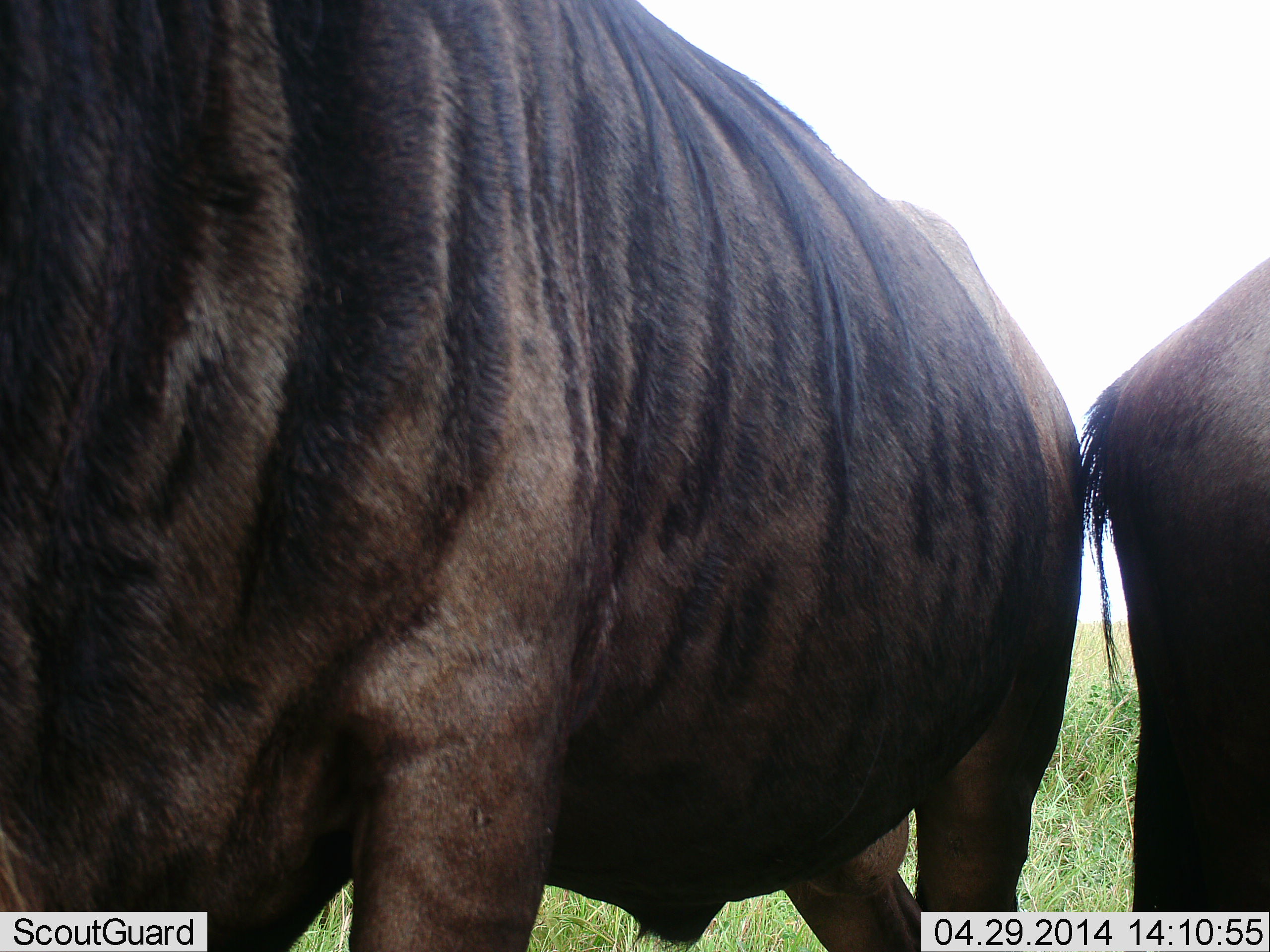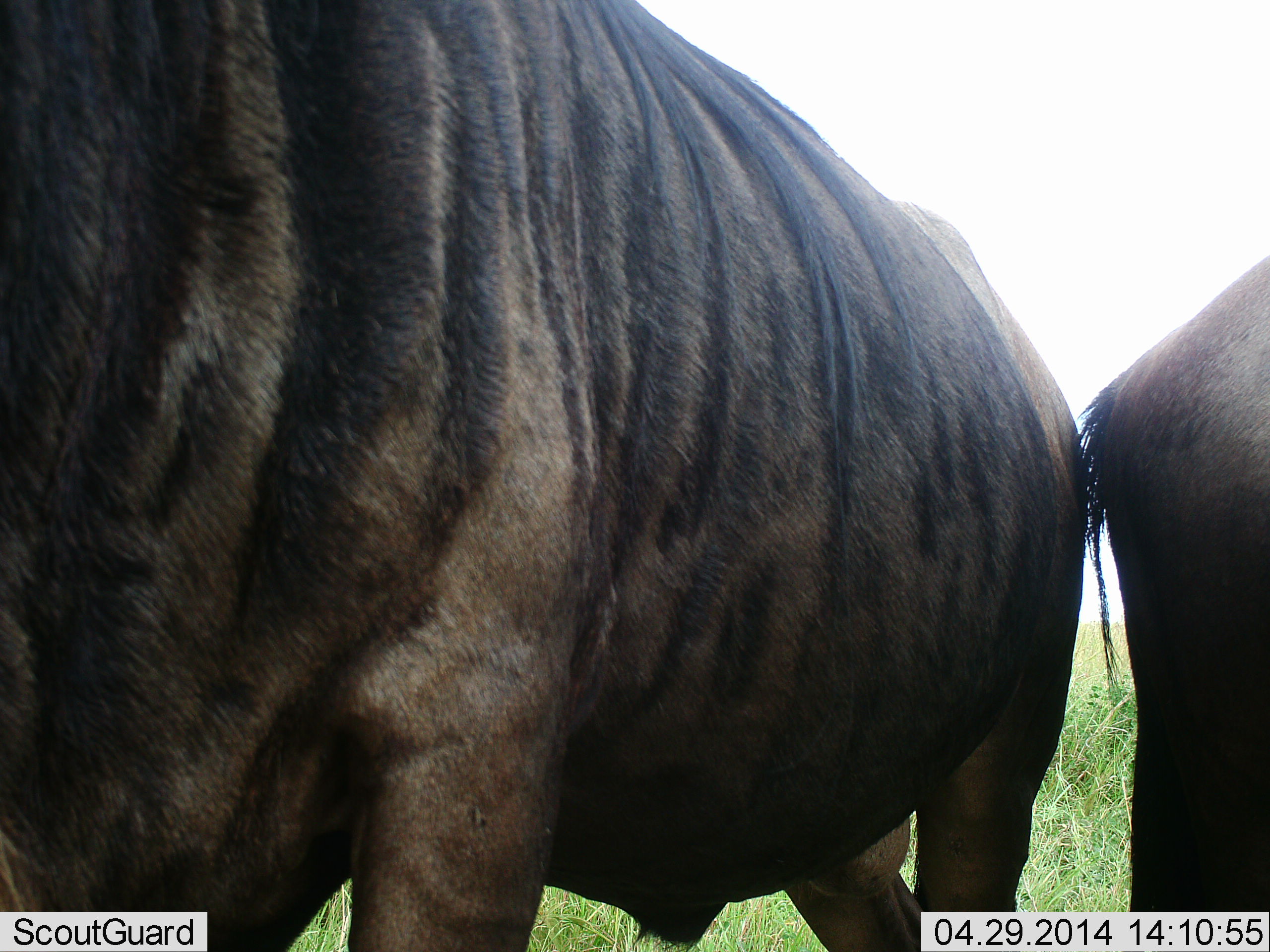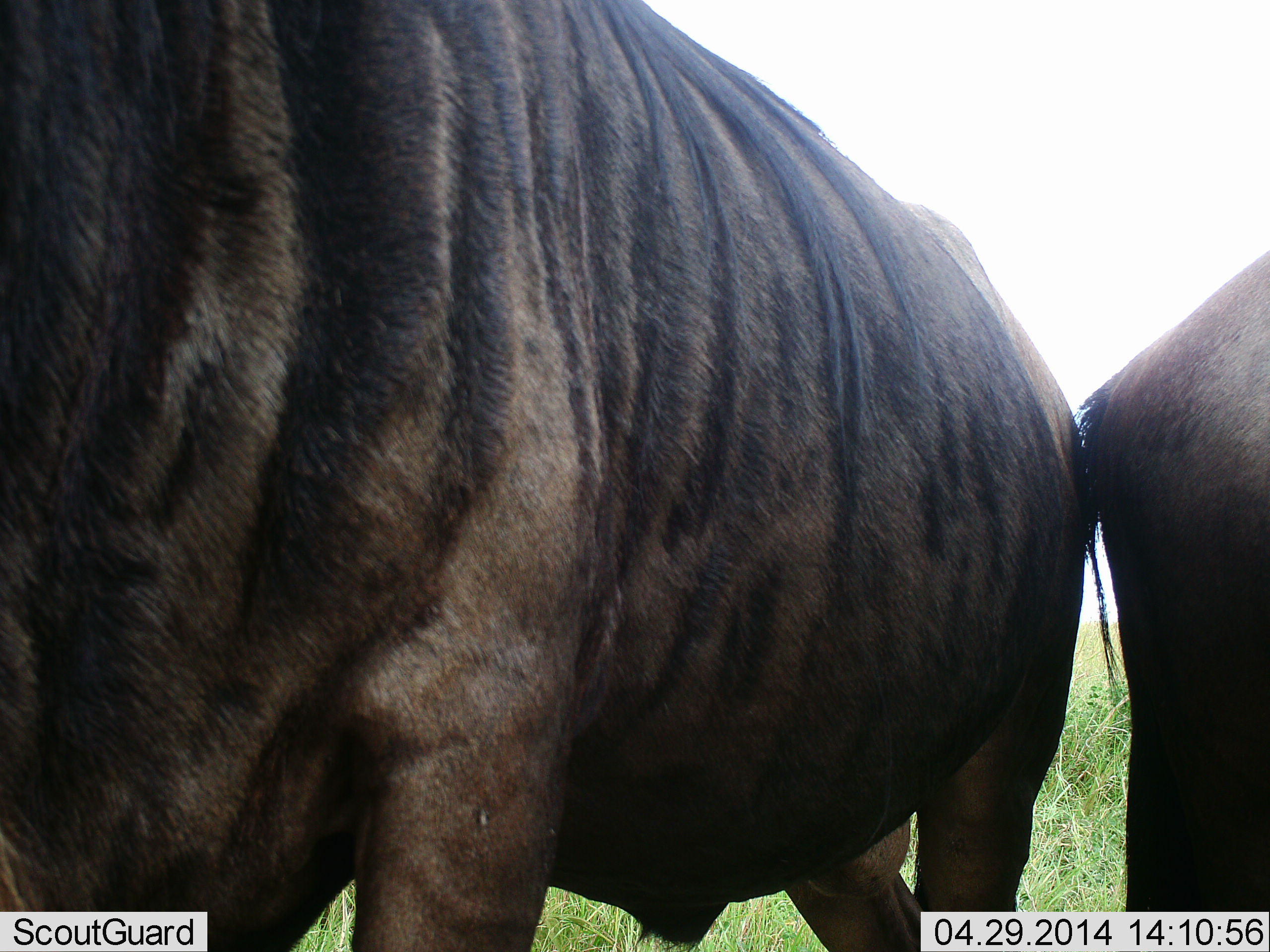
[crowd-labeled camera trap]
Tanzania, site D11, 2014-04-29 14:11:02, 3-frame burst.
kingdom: Animalia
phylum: Chordata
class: Mammalia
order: Artiodactyla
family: Bovidae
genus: Connochaetes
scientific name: Connochaetes taurinus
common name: blue wildebeest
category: wildebeest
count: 2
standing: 100%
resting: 0%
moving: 0%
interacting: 0%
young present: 0%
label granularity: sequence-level